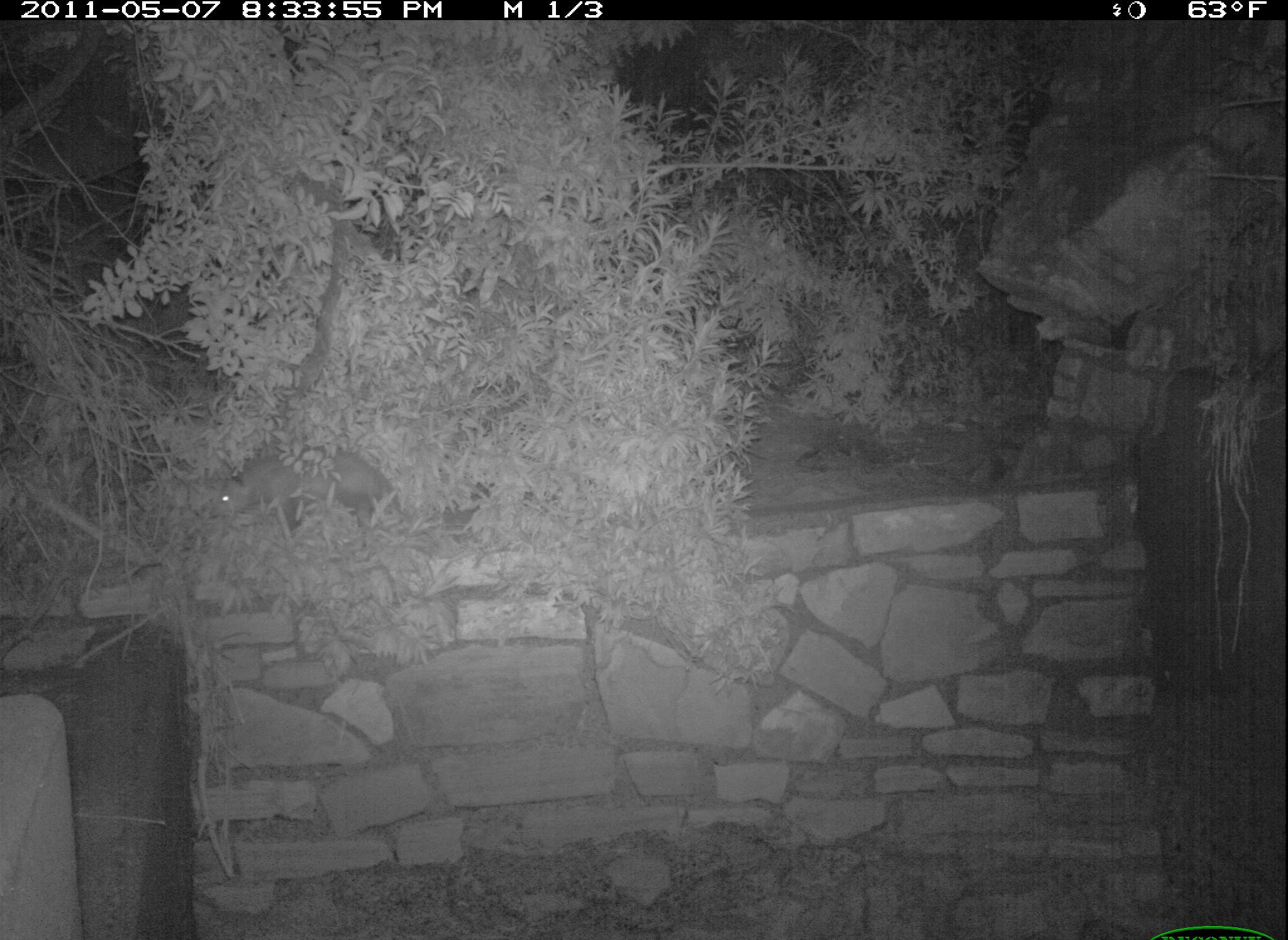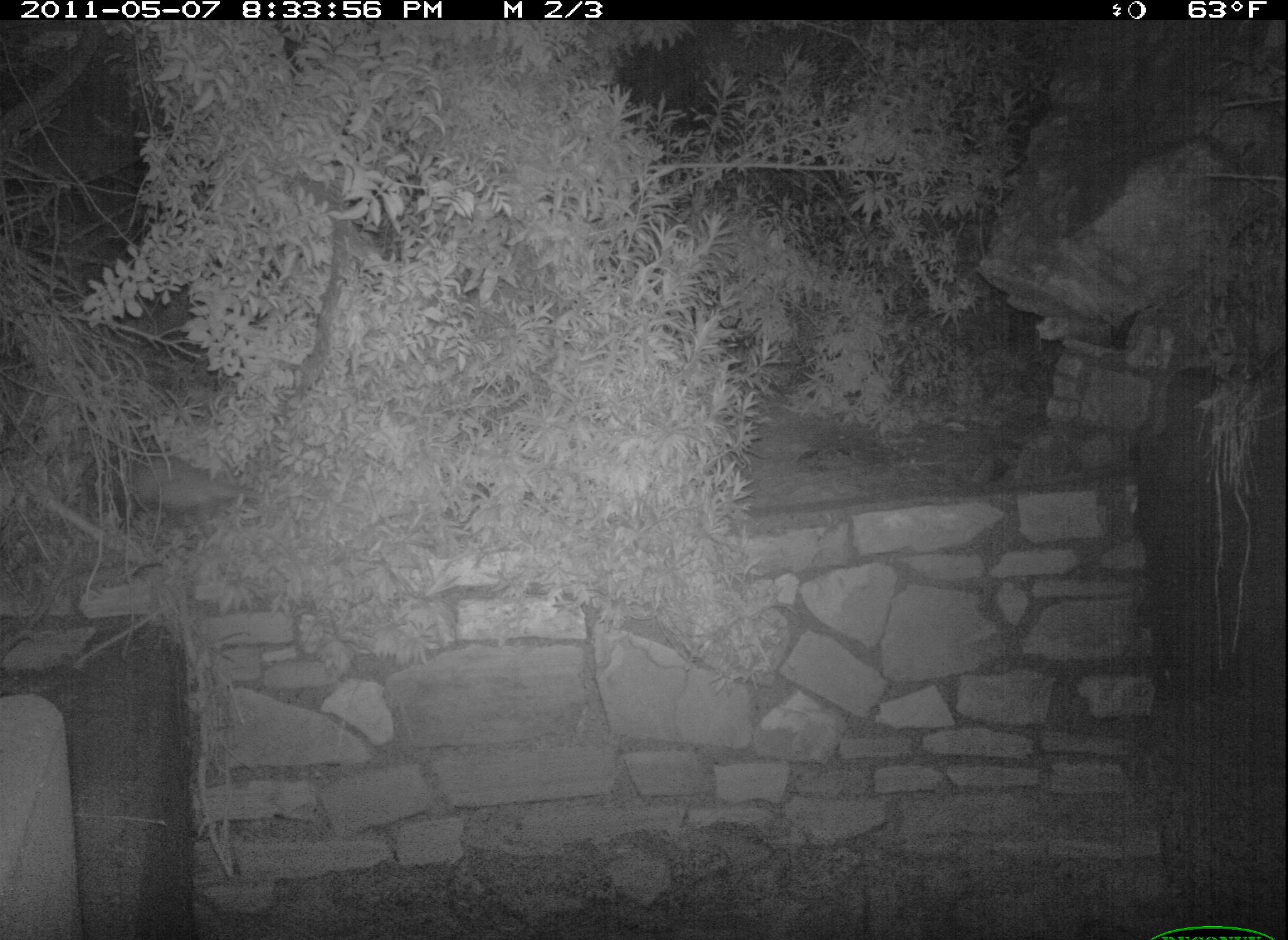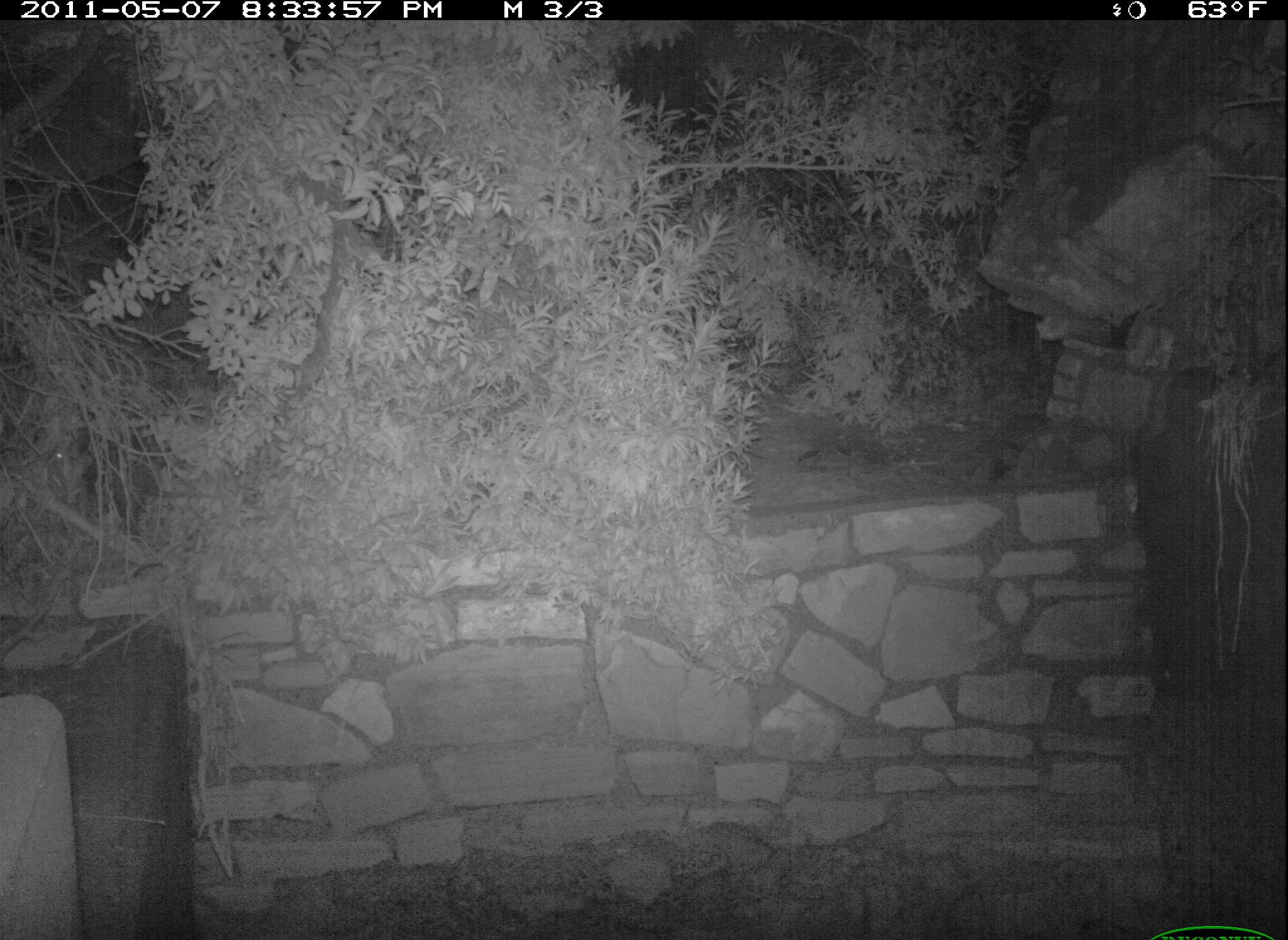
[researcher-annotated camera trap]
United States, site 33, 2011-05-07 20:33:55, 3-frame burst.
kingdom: Animalia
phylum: Chordata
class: Mammalia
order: Didelphimorphia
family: Didelphidae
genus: Didelphis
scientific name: Didelphis virginiana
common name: virginia opossum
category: opossum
Opossum (virginia opossum) (Didelphis virginiana).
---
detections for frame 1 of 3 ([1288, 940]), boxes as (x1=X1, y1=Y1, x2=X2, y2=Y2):
opossum: (x1=201, y1=440, x2=415, y2=549)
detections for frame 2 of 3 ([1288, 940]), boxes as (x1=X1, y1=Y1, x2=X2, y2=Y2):
opossum: (x1=100, y1=426, x2=270, y2=536)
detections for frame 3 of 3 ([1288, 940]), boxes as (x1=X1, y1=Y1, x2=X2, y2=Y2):
opossum: (x1=2, y1=414, x2=222, y2=551)